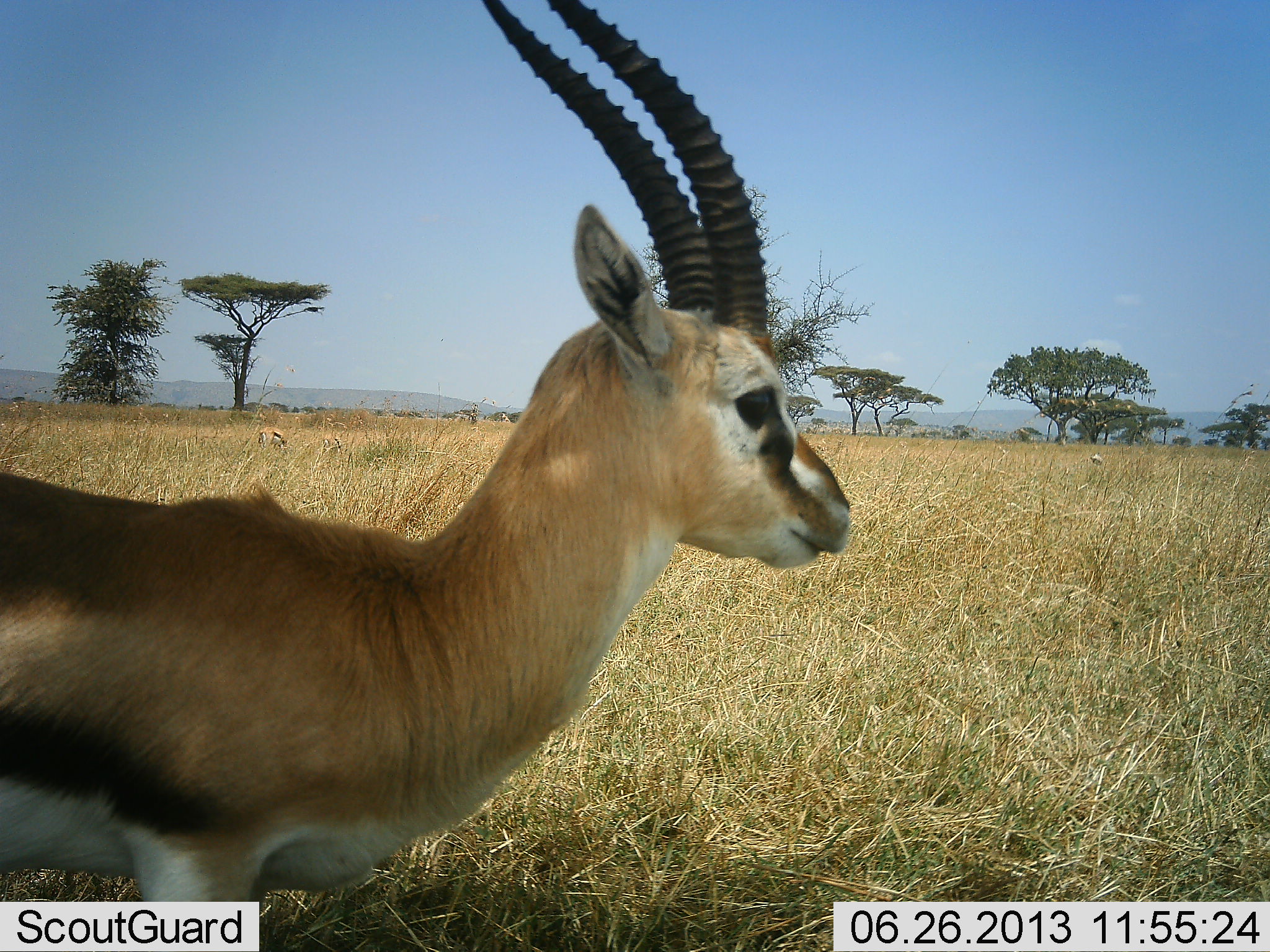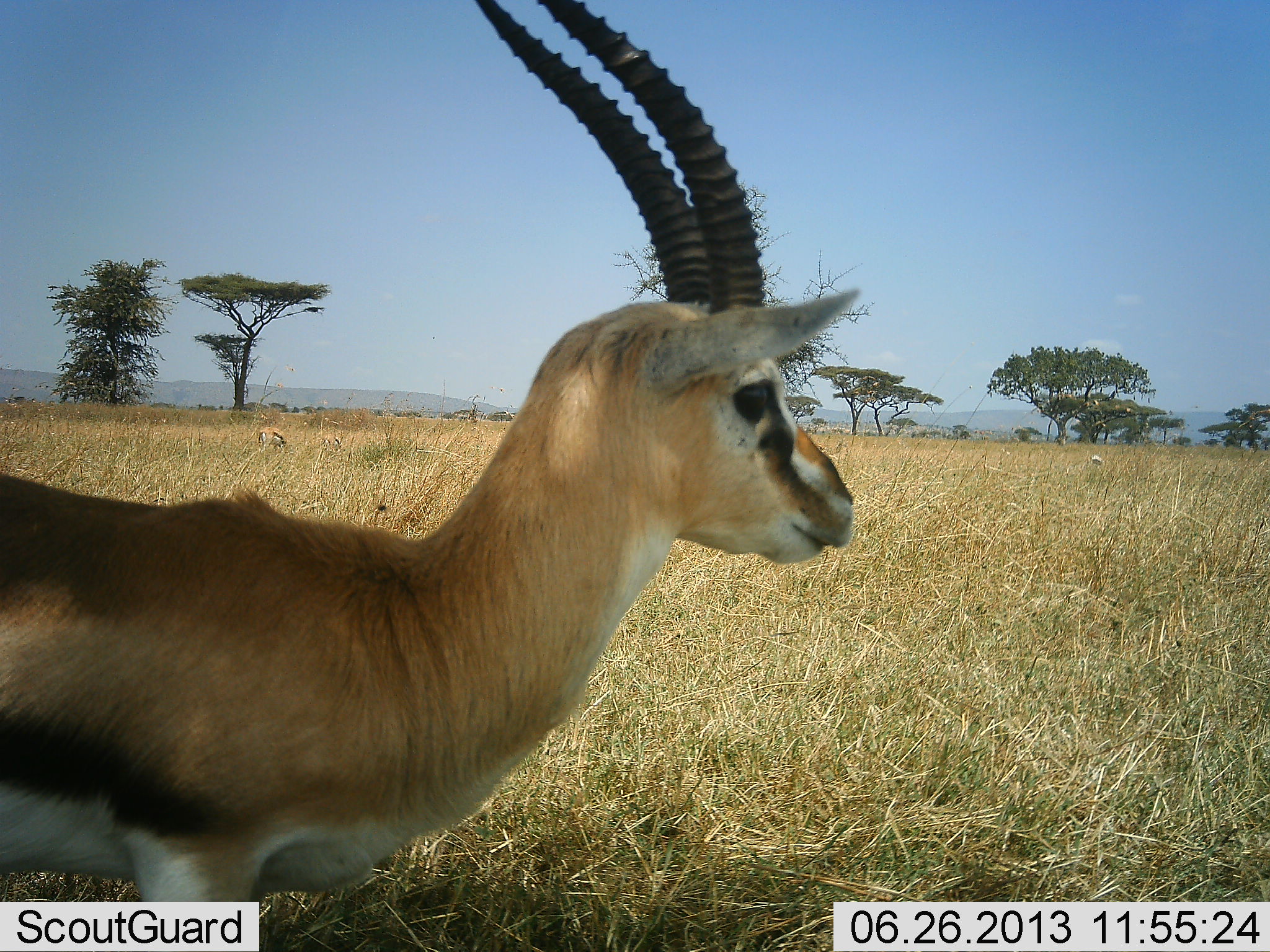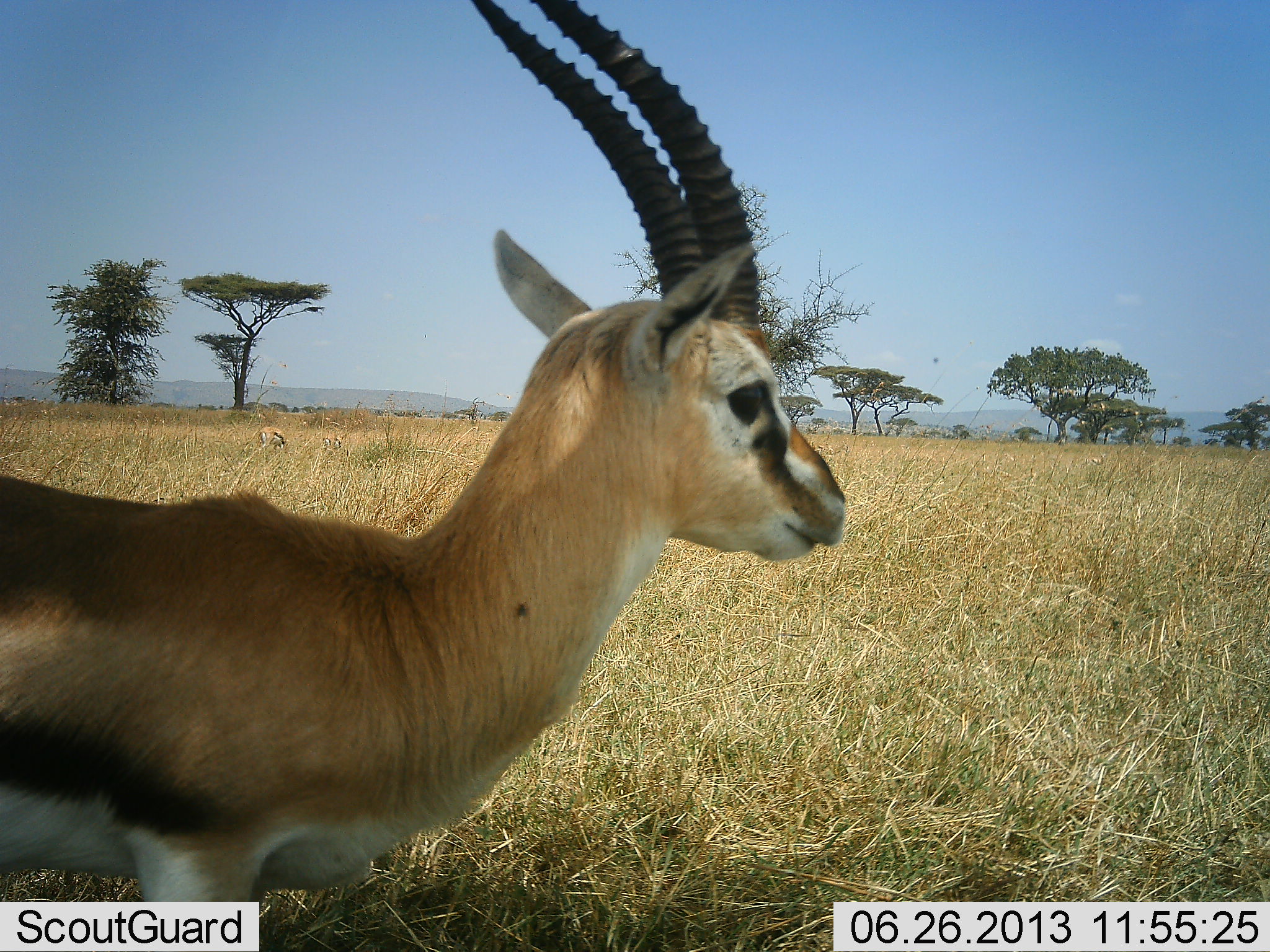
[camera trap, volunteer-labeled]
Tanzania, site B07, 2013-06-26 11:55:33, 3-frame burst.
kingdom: Animalia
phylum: Chordata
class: Mammalia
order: Artiodactyla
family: Bovidae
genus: Eudorcas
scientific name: Eudorcas thomsonii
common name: thomson's gazelle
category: gazellethomsons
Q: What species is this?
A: Gazellethomsons (thomson's gazelle) (Eudorcas thomsonii).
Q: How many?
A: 1.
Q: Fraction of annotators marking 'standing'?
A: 100%.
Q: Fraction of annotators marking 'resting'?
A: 3%.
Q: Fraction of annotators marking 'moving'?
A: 3%.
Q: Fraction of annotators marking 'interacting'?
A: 0%.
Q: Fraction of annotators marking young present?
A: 0%.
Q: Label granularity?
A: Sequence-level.